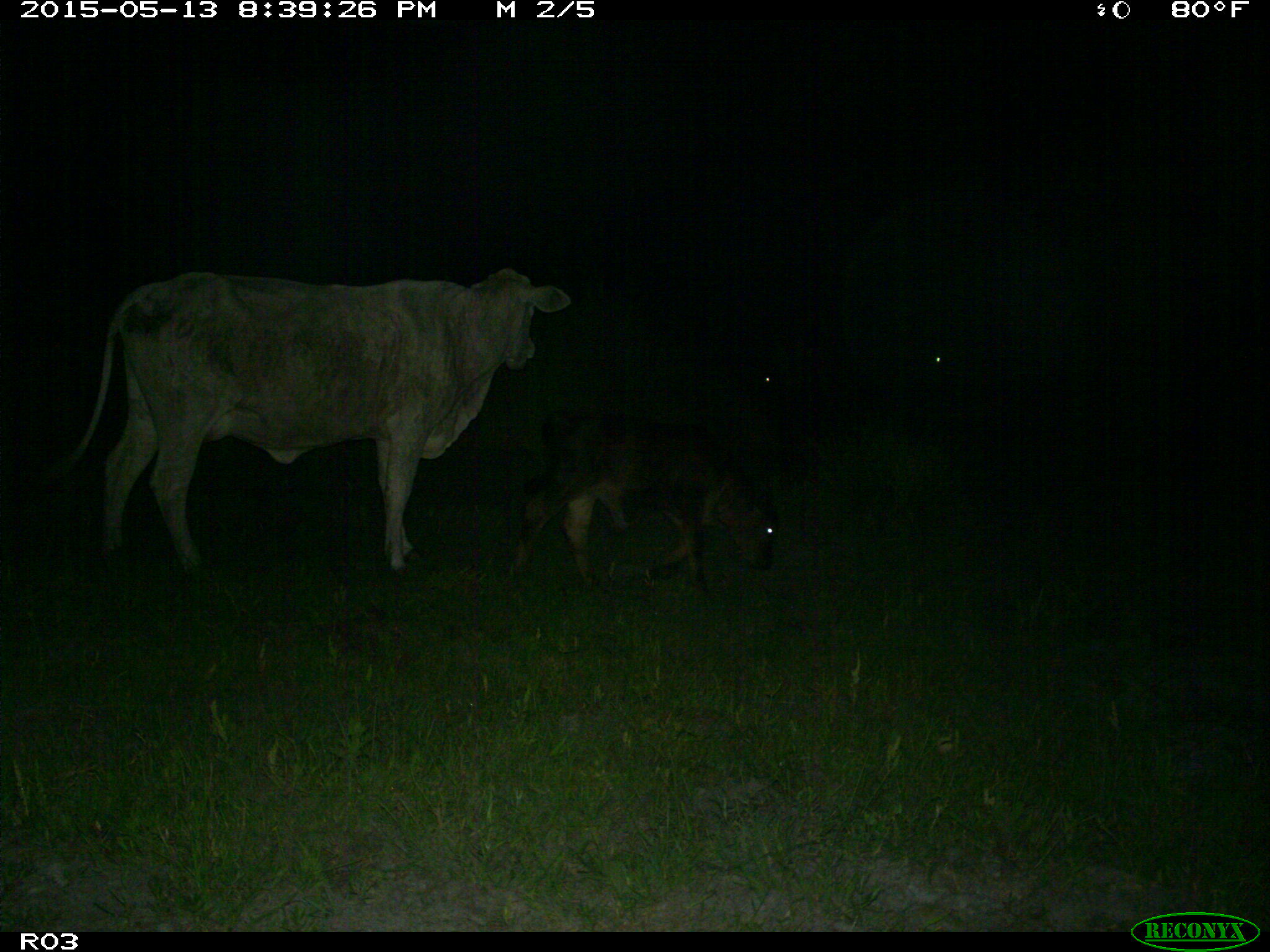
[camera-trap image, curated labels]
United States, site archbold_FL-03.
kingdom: Animalia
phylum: Chordata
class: Mammalia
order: Artiodactyla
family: Bovidae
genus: Bos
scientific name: Bos taurus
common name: domestic cow